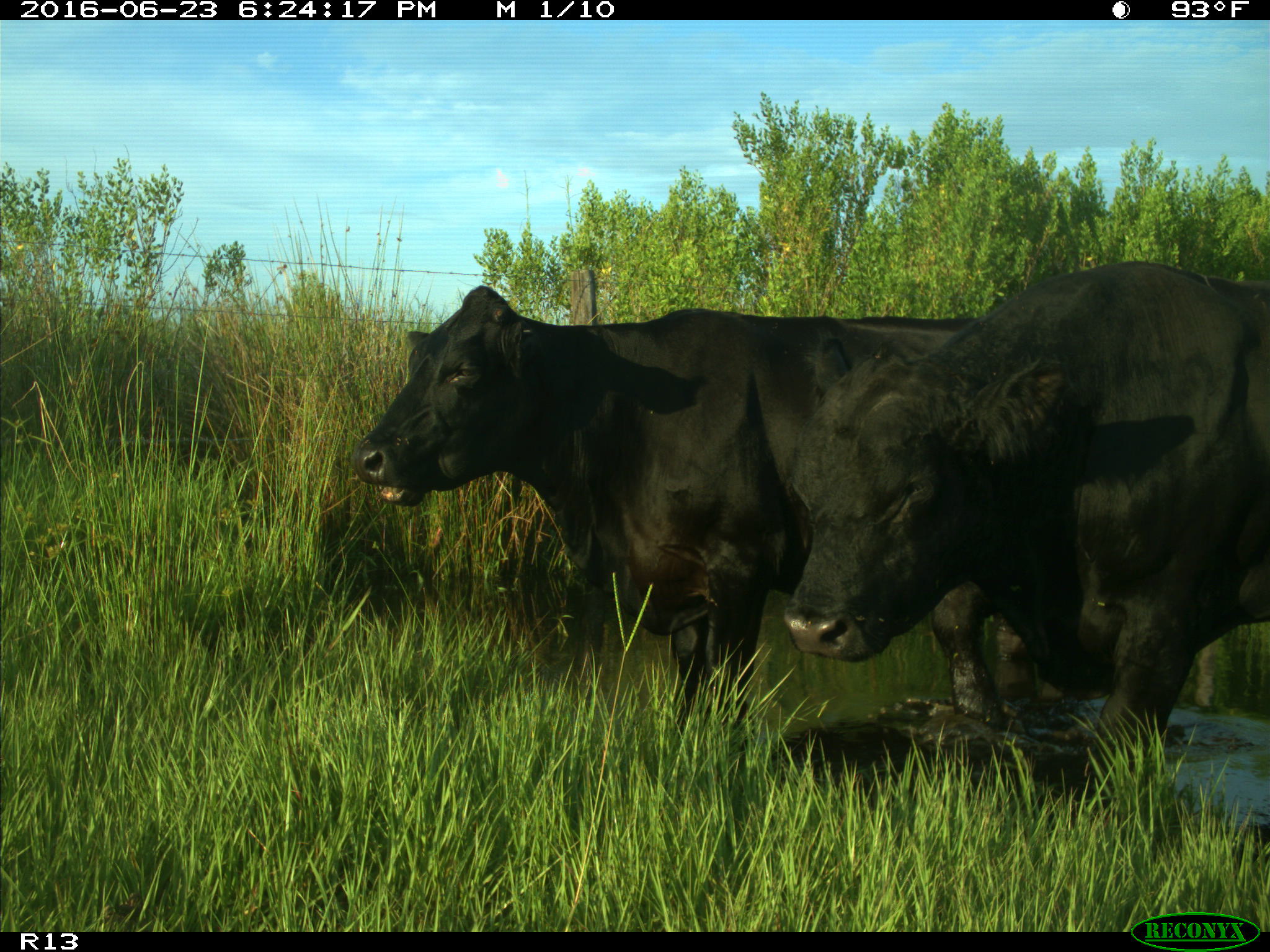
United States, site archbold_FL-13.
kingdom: Animalia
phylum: Chordata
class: Mammalia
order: Artiodactyla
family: Bovidae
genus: Bos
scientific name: Bos taurus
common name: domestic cow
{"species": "Bos taurus (domestic cow)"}